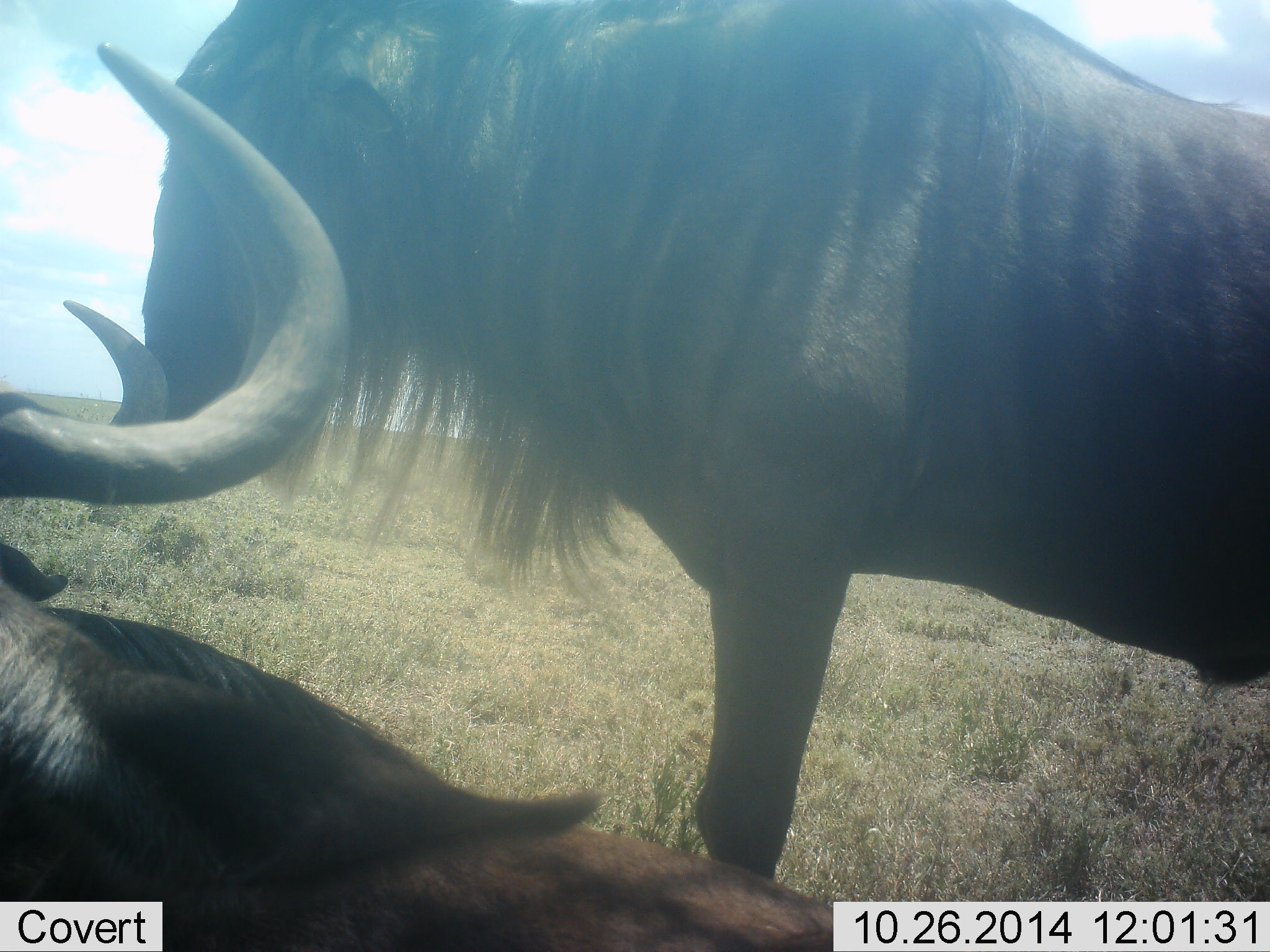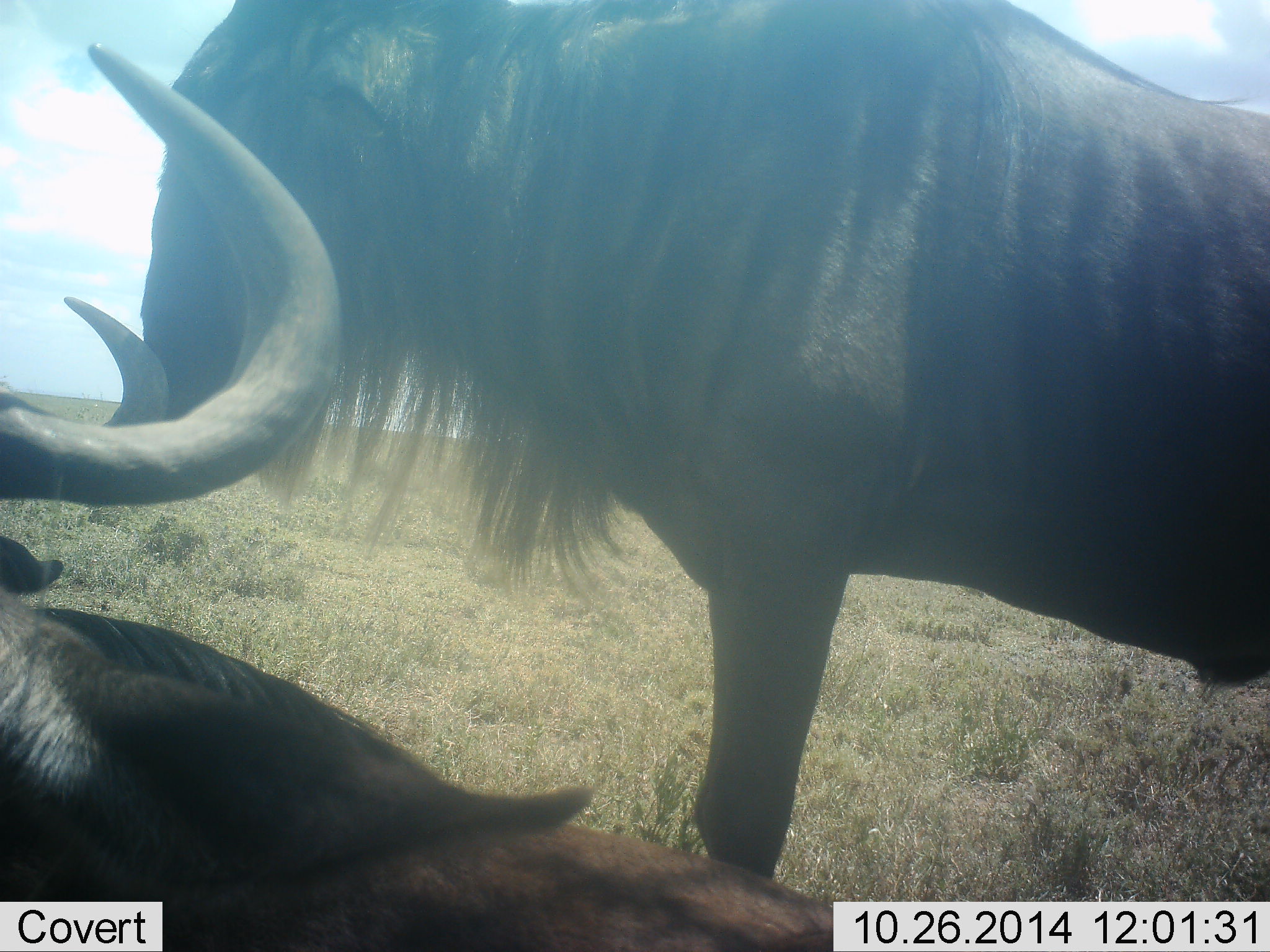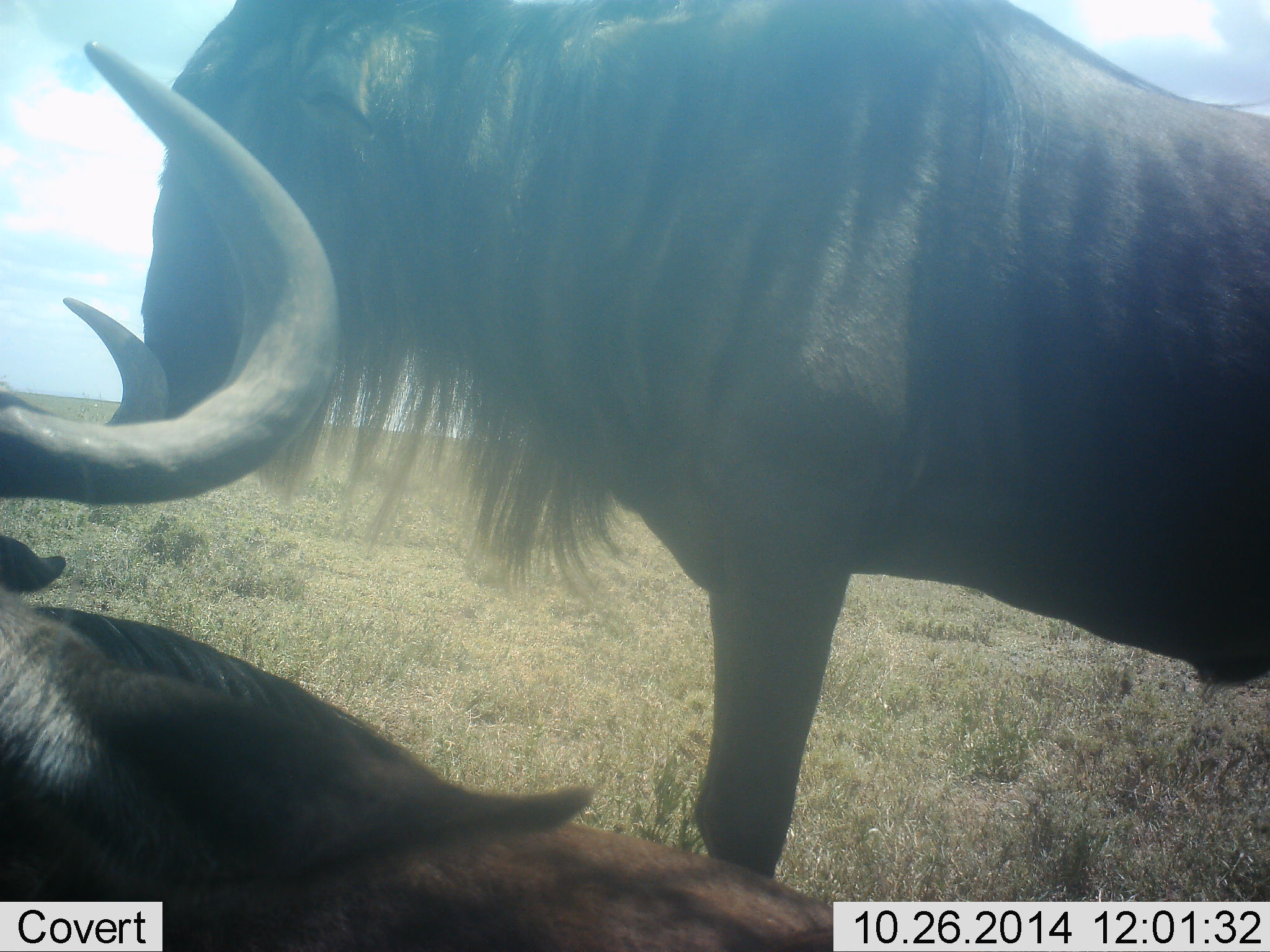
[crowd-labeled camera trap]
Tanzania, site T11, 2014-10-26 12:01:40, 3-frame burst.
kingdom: Animalia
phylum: Chordata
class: Mammalia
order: Artiodactyla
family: Bovidae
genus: Connochaetes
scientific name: Connochaetes taurinus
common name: blue wildebeest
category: wildebeest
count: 2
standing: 90%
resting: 90%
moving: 0%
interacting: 10%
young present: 0%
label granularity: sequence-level